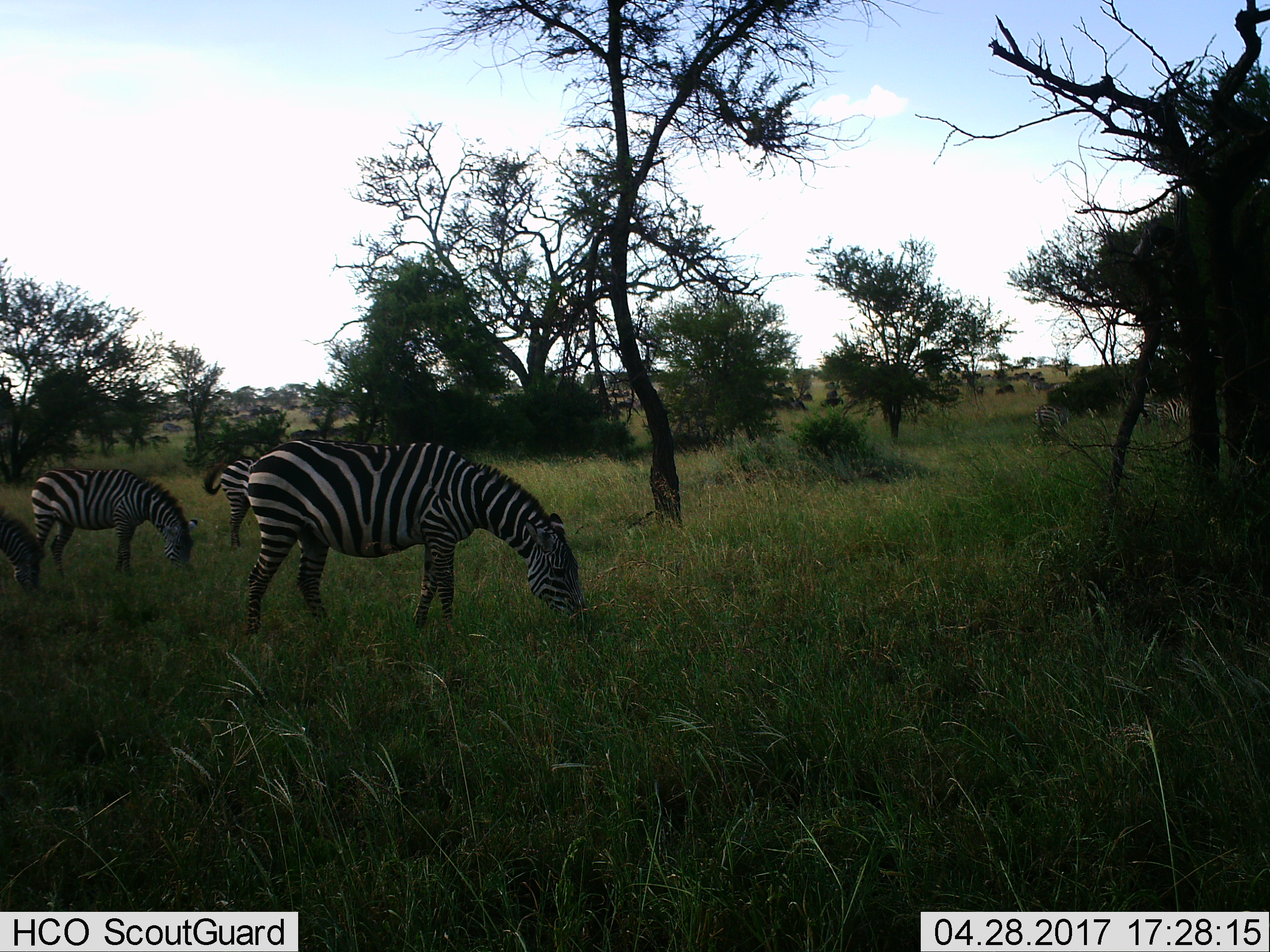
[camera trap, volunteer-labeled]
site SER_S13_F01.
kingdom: Animalia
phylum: Chordata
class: Mammalia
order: Perissodactyla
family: Equidae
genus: Equus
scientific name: Equus quagga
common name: plains zebra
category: zebraplains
Zebraplains (plains zebra) (Equus quagga), count 4. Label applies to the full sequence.